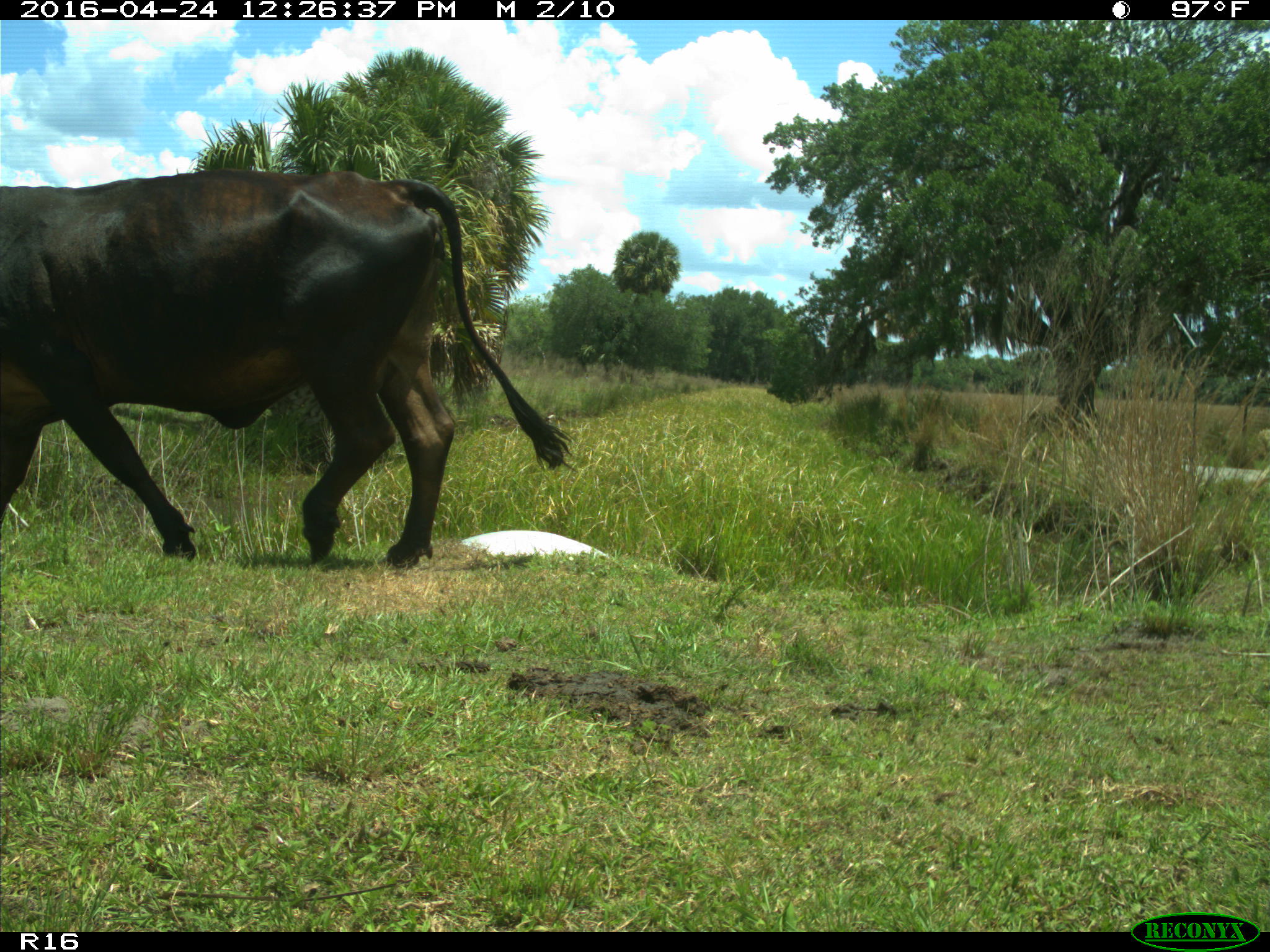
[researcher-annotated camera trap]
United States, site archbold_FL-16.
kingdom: Animalia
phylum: Chordata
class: Mammalia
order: Artiodactyla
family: Bovidae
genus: Bos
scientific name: Bos taurus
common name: domestic cow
Bos taurus (domestic cow).